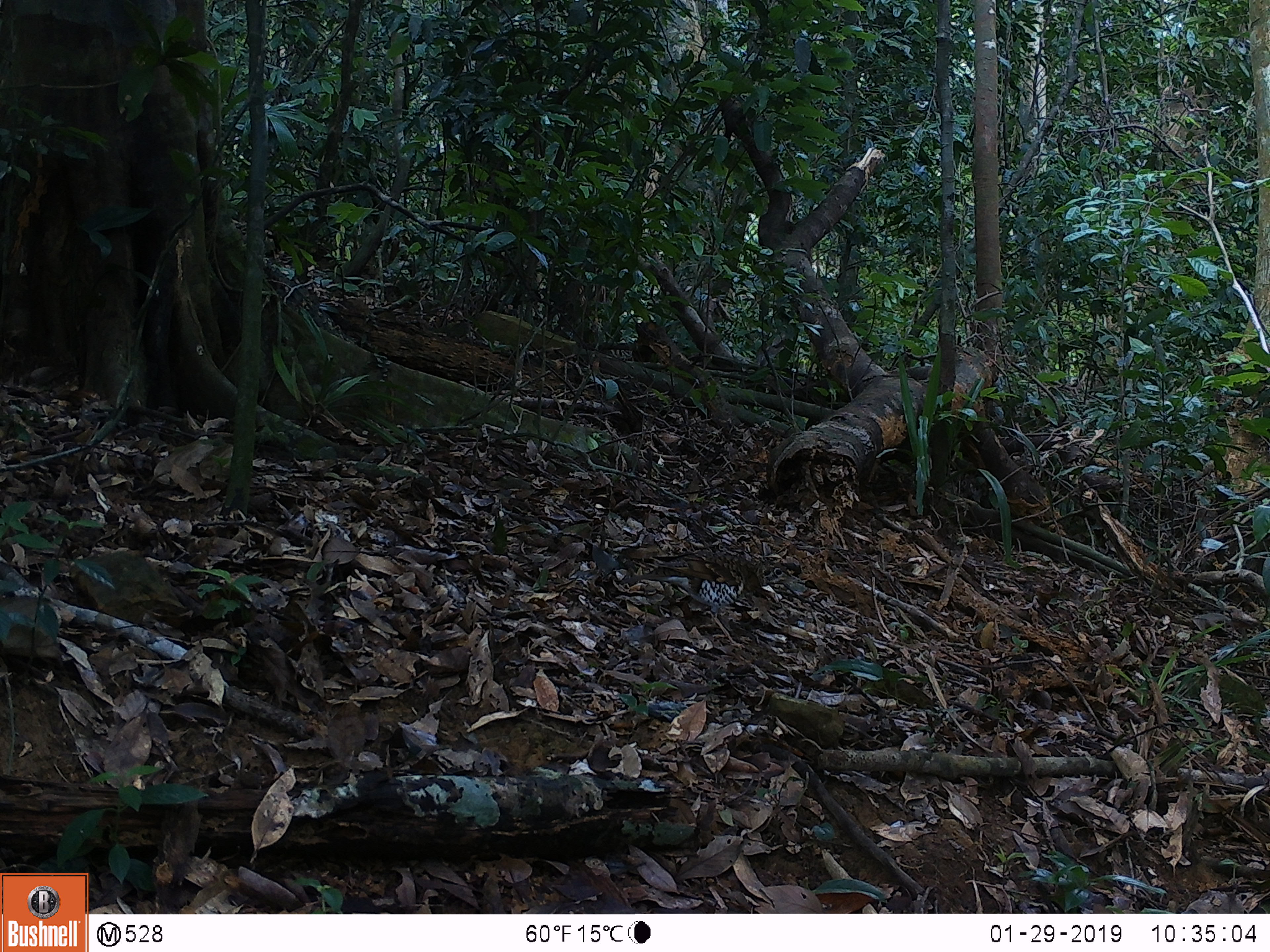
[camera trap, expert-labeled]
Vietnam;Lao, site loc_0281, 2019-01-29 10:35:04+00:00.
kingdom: Animalia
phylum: Chordata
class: Aves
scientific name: Aves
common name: bird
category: unidentified bird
Unidentified bird (bird) (Aves). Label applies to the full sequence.